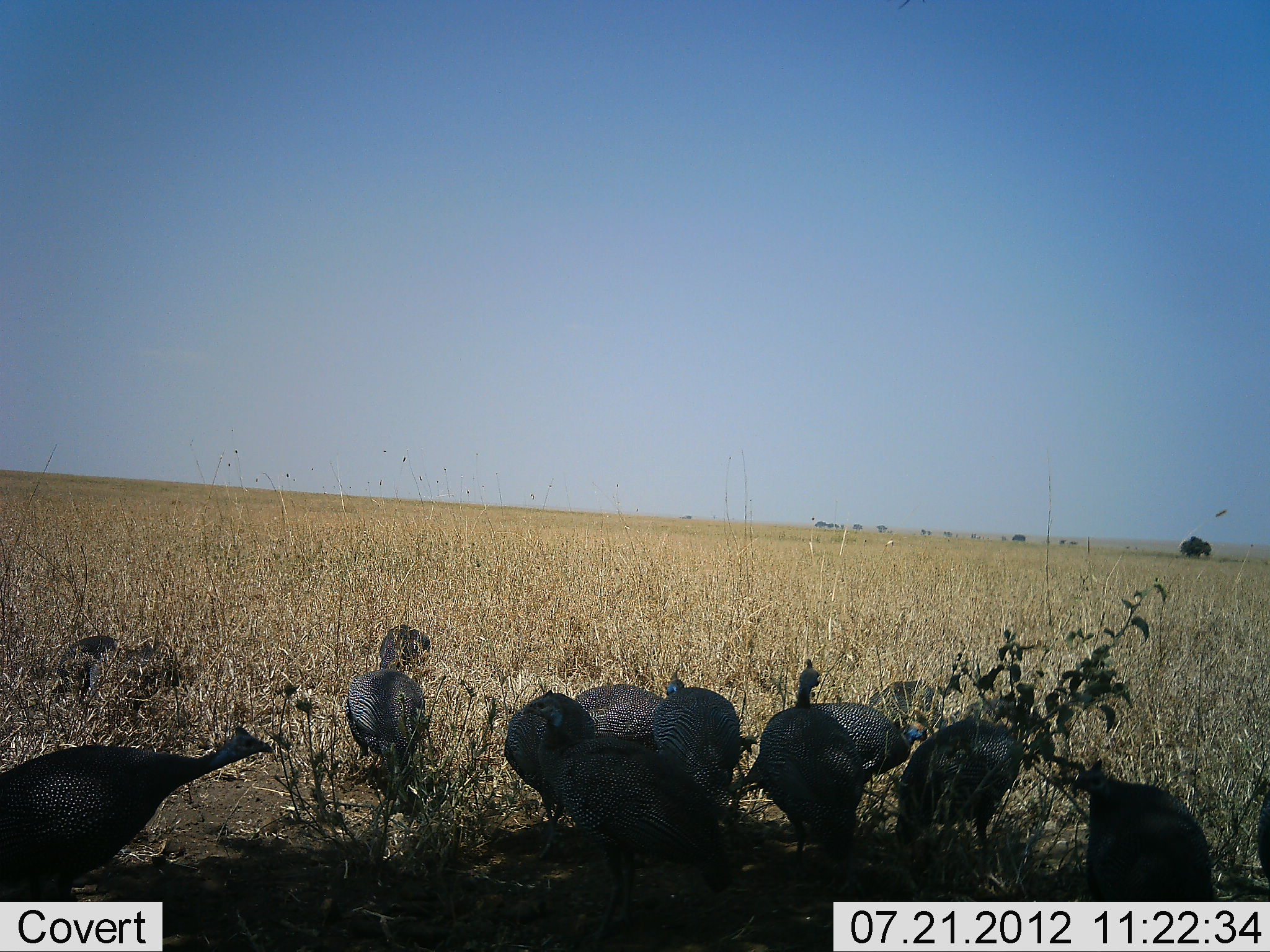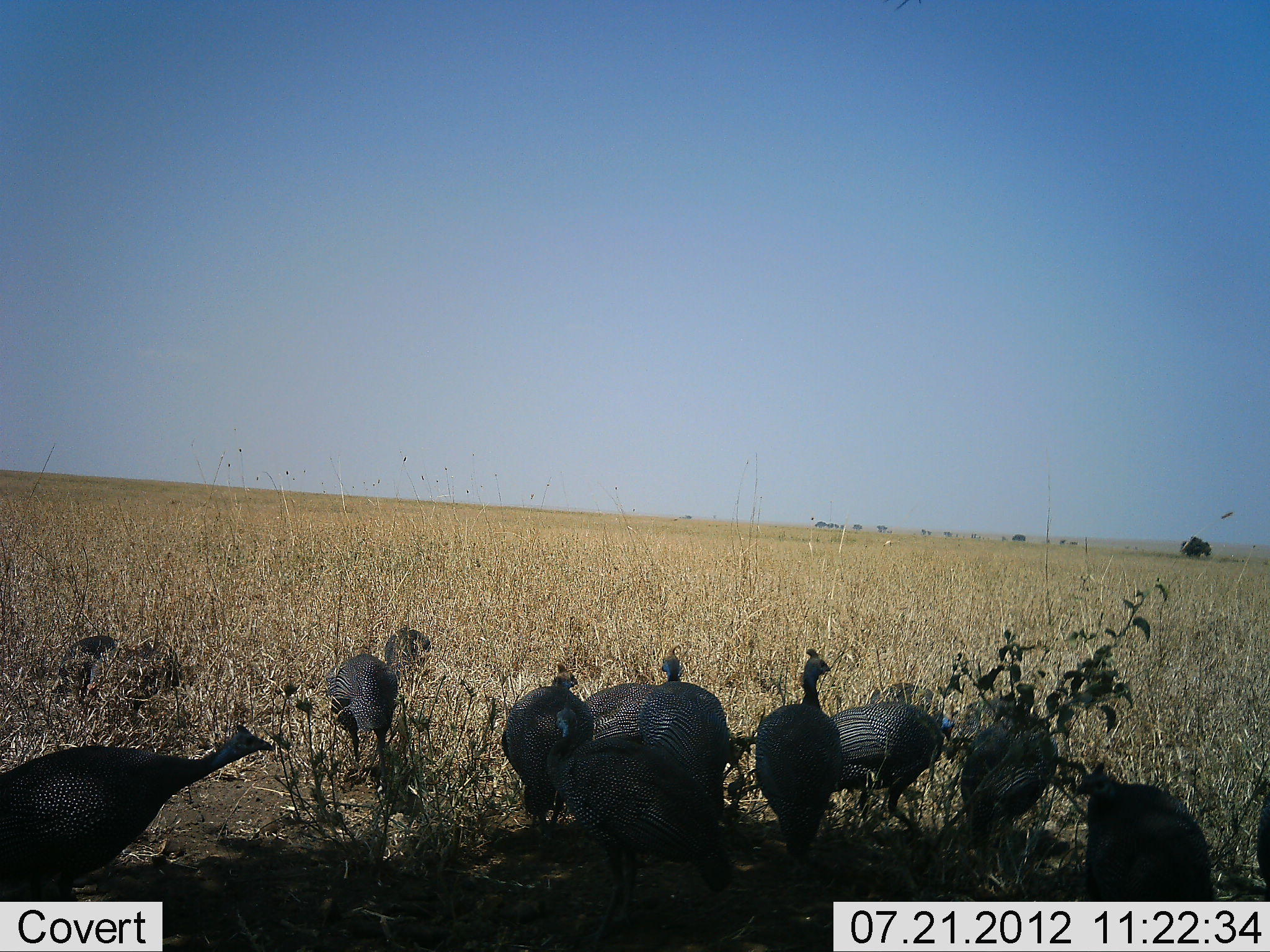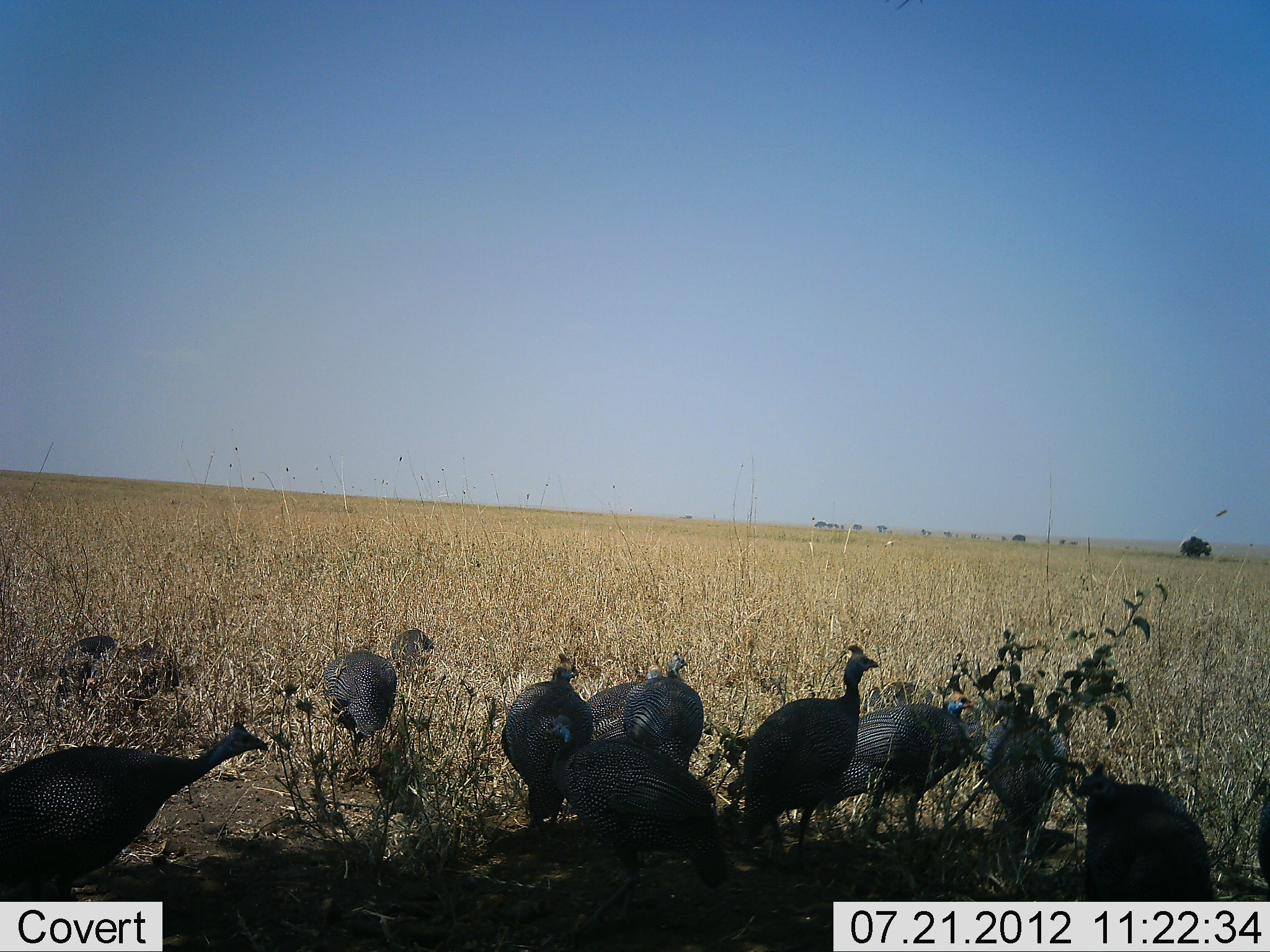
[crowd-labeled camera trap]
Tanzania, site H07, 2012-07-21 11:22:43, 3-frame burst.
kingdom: Animalia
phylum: Chordata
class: Aves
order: Galliformes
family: Numididae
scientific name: Numididae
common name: guinea fowl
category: guineafowl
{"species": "guineafowl (guinea fowl) (Numididae)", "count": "11-50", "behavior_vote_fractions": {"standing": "30%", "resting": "10%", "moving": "0%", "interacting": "10%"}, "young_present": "0%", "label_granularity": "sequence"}